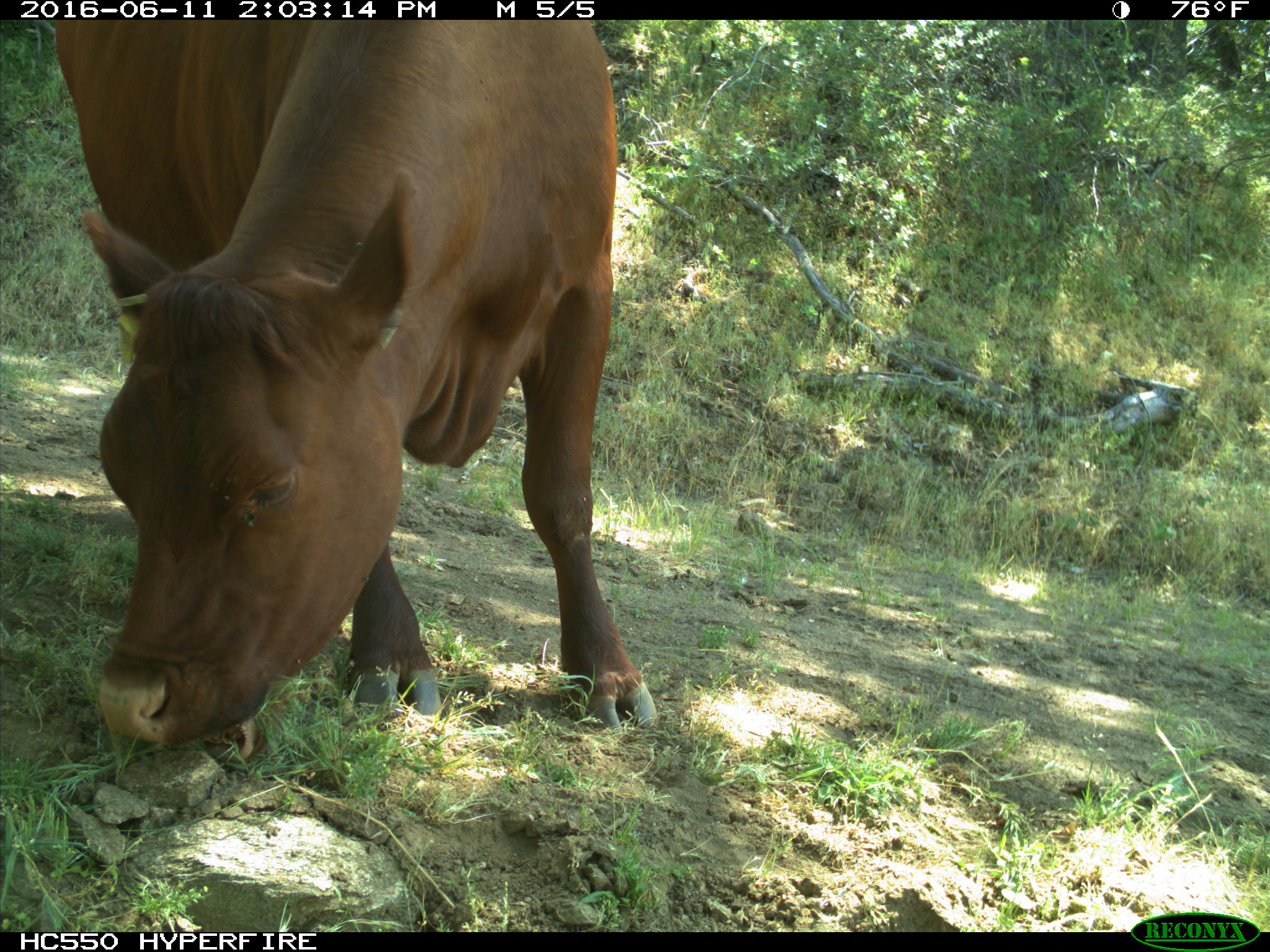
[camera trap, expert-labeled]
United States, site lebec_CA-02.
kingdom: Animalia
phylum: Chordata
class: Mammalia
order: Artiodactyla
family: Bovidae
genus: Bos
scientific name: Bos taurus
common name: domestic cow